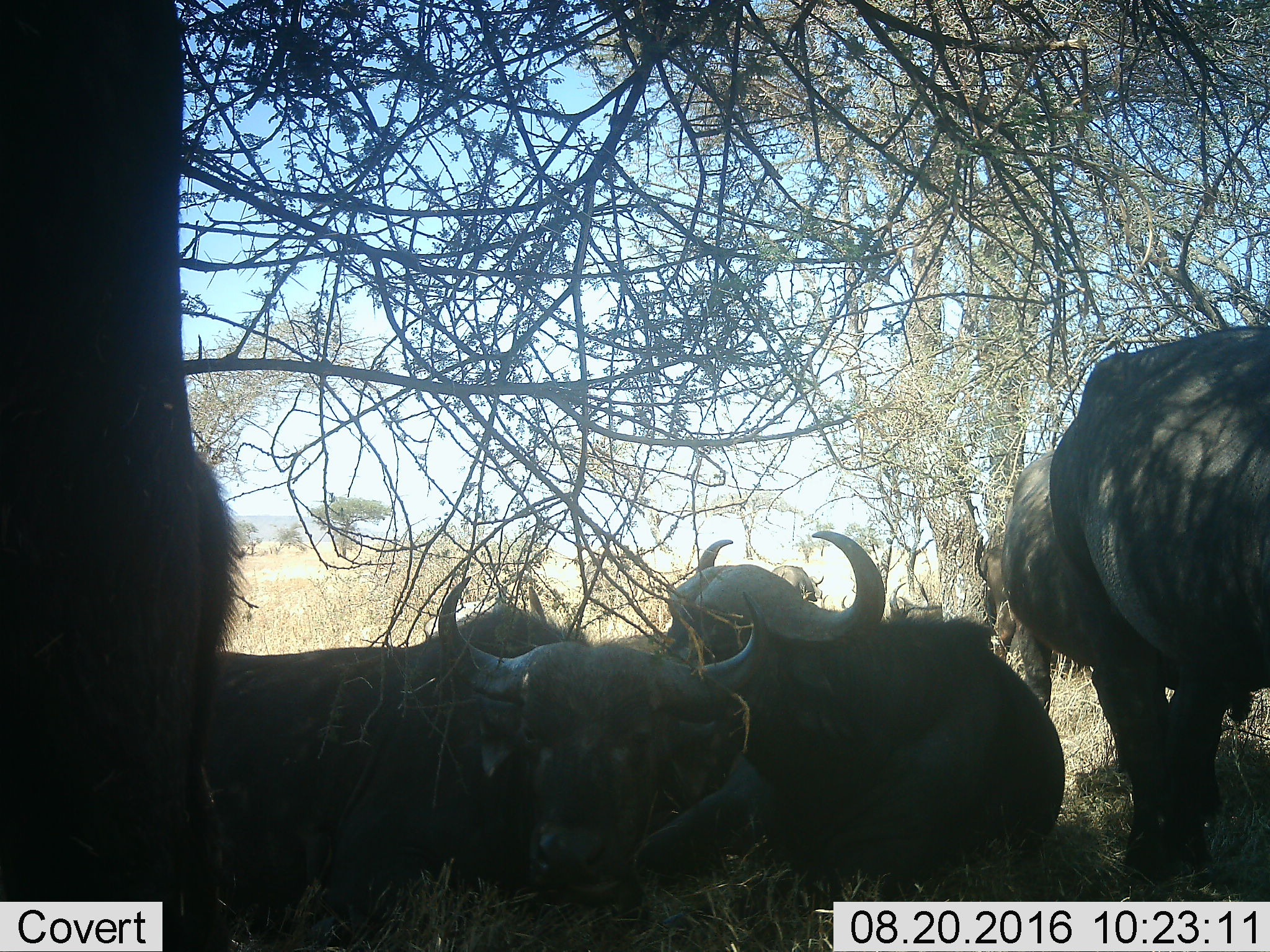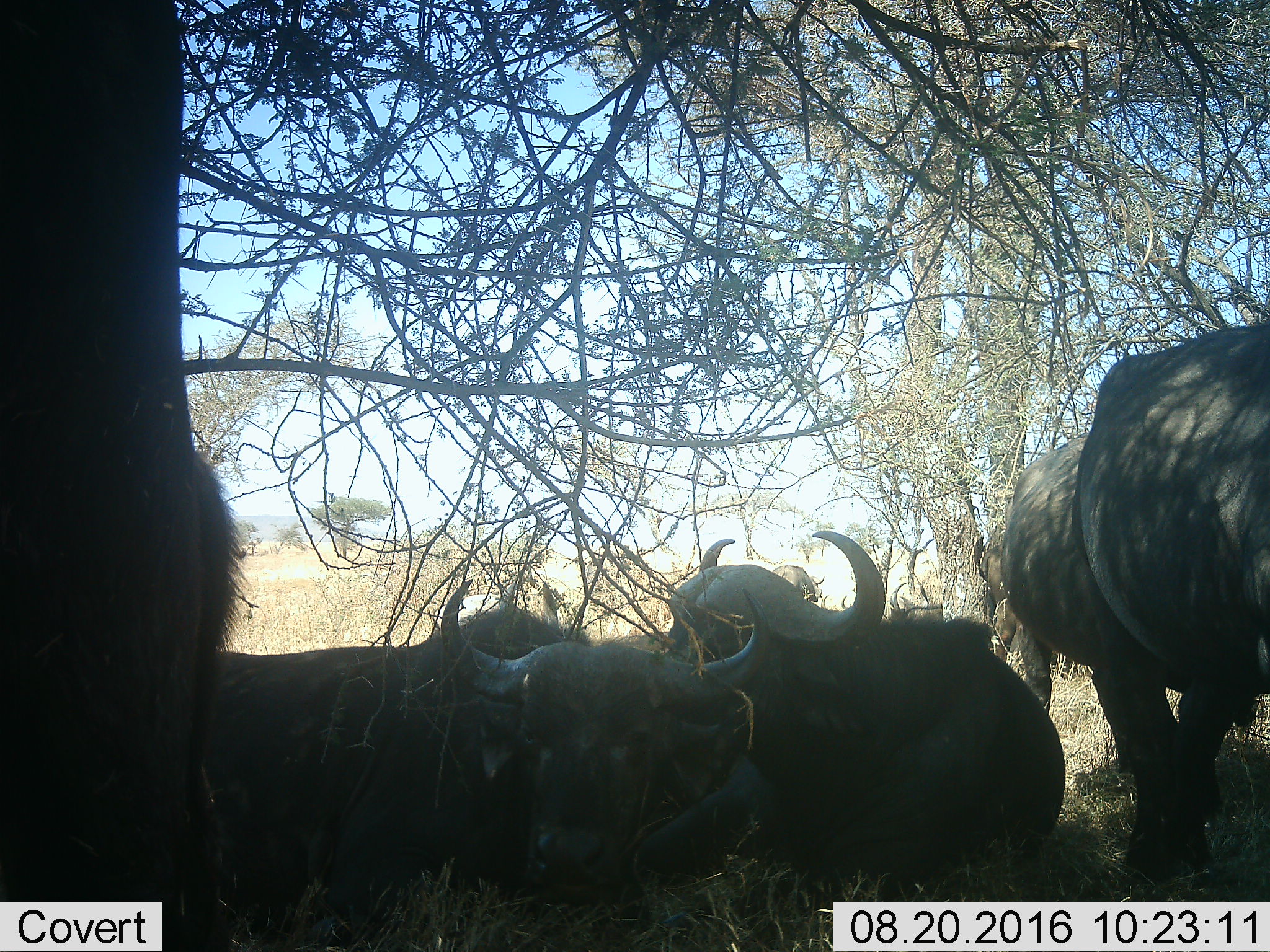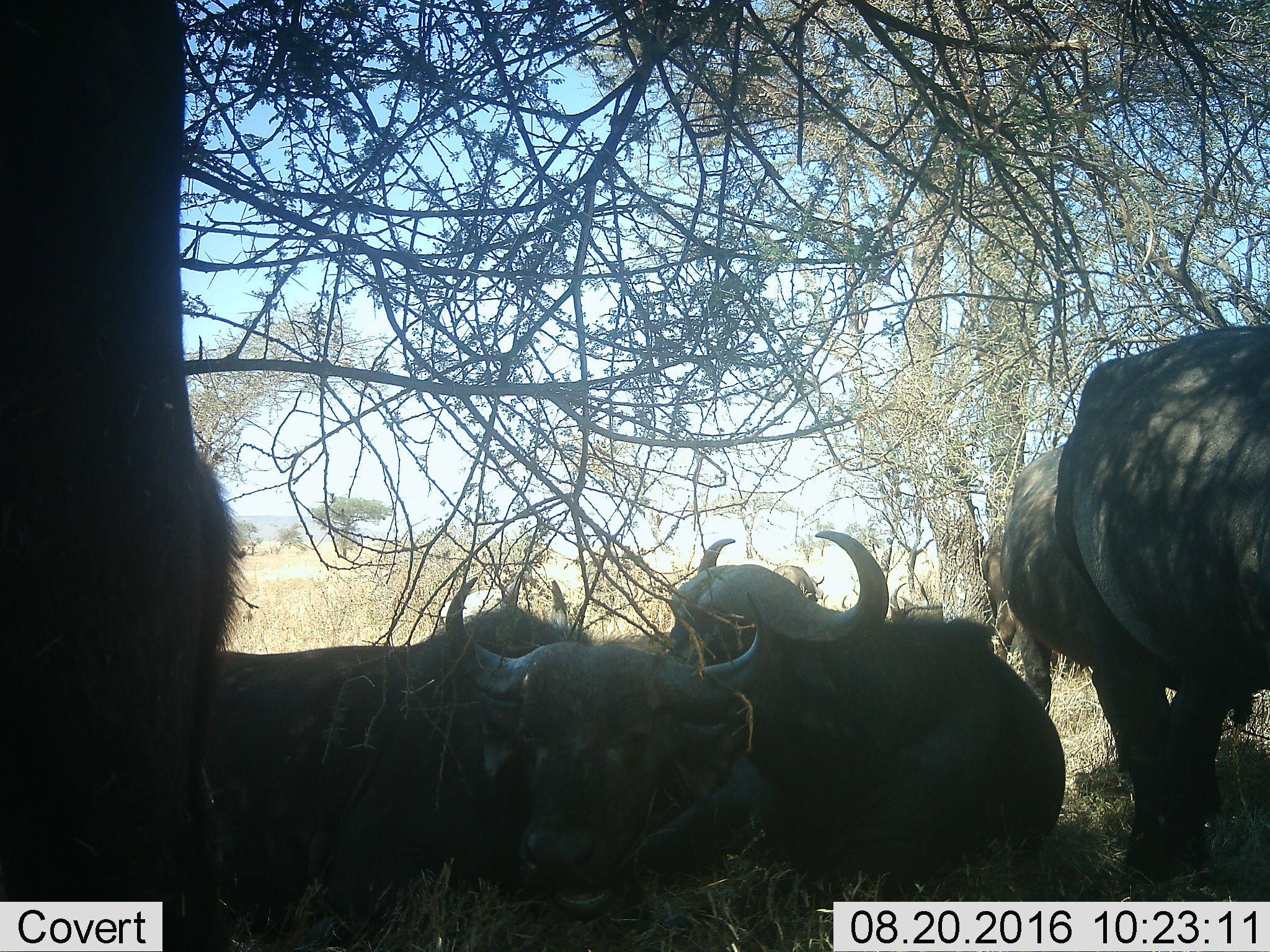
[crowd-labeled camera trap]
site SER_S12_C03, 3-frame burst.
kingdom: Animalia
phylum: Chordata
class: Mammalia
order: Artiodactyla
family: Bovidae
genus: Syncerus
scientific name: Syncerus caffer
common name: african buffalo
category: buffalo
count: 6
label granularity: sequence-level